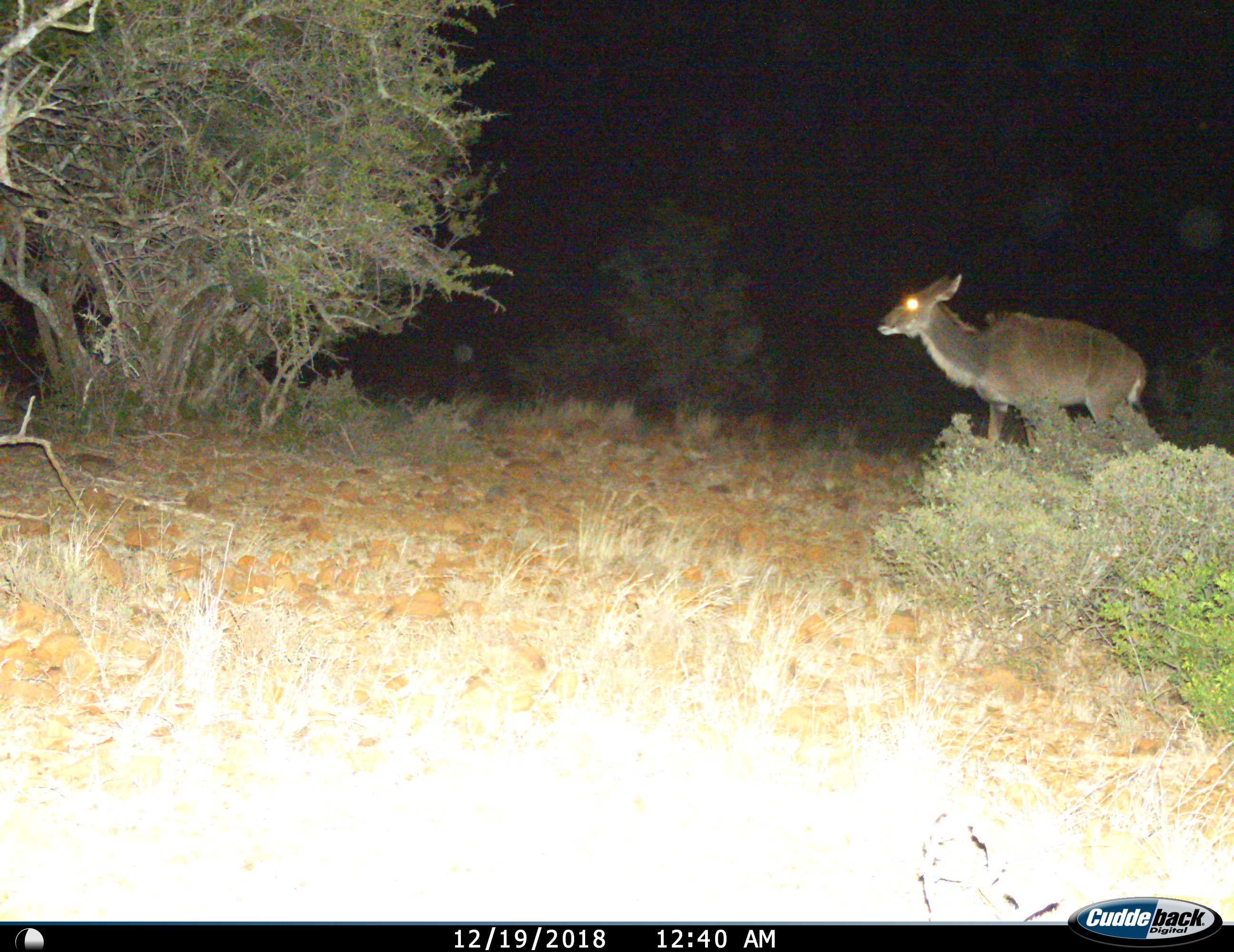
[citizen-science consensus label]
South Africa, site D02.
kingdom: Animalia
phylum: Chordata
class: Mammalia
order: Artiodactyla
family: Bovidae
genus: Tragelaphus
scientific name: Tragelaphus strepsiceros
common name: greater kudu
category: kudu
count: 1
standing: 20%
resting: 0%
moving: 80%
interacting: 0%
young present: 0%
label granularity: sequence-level